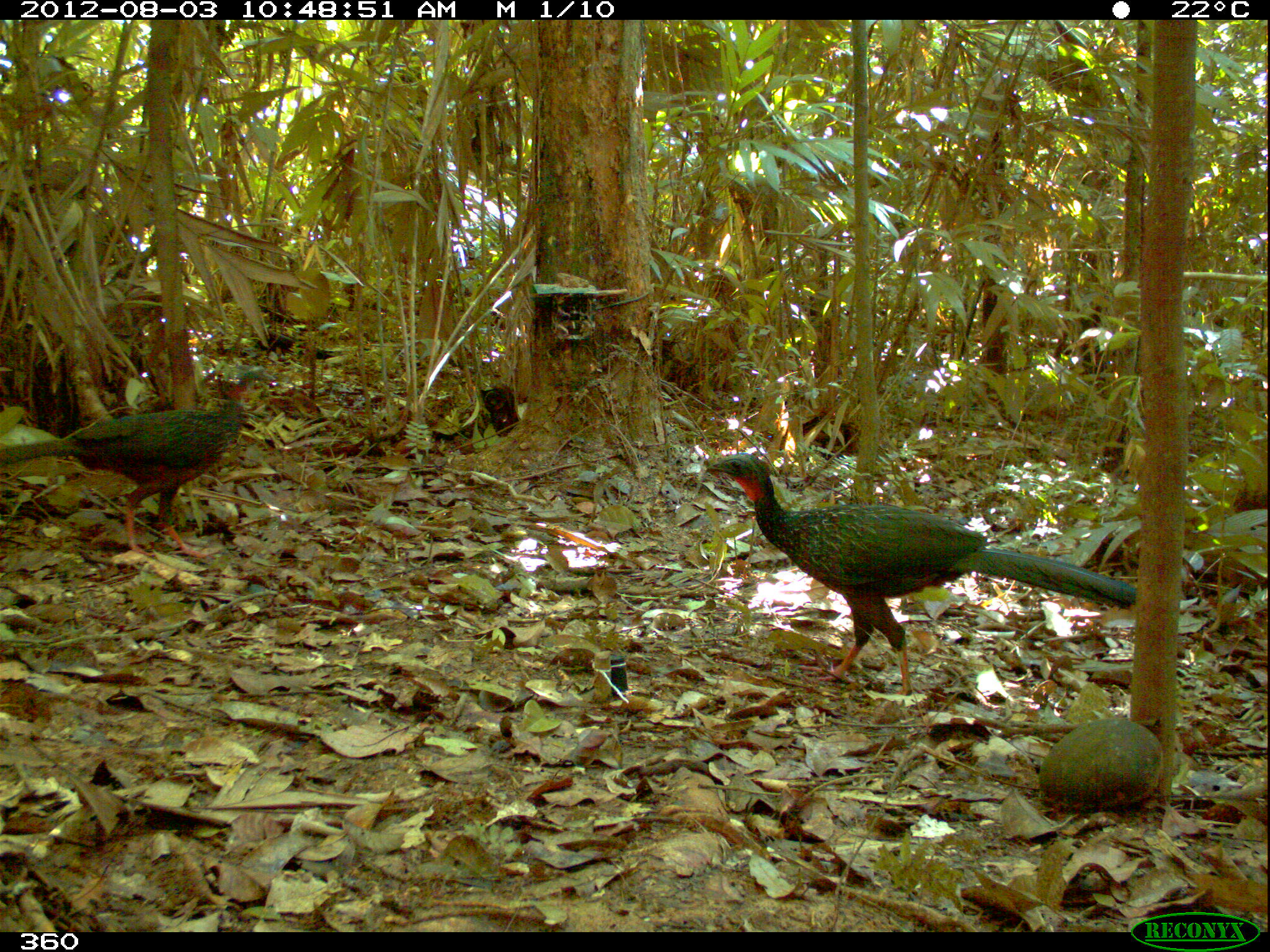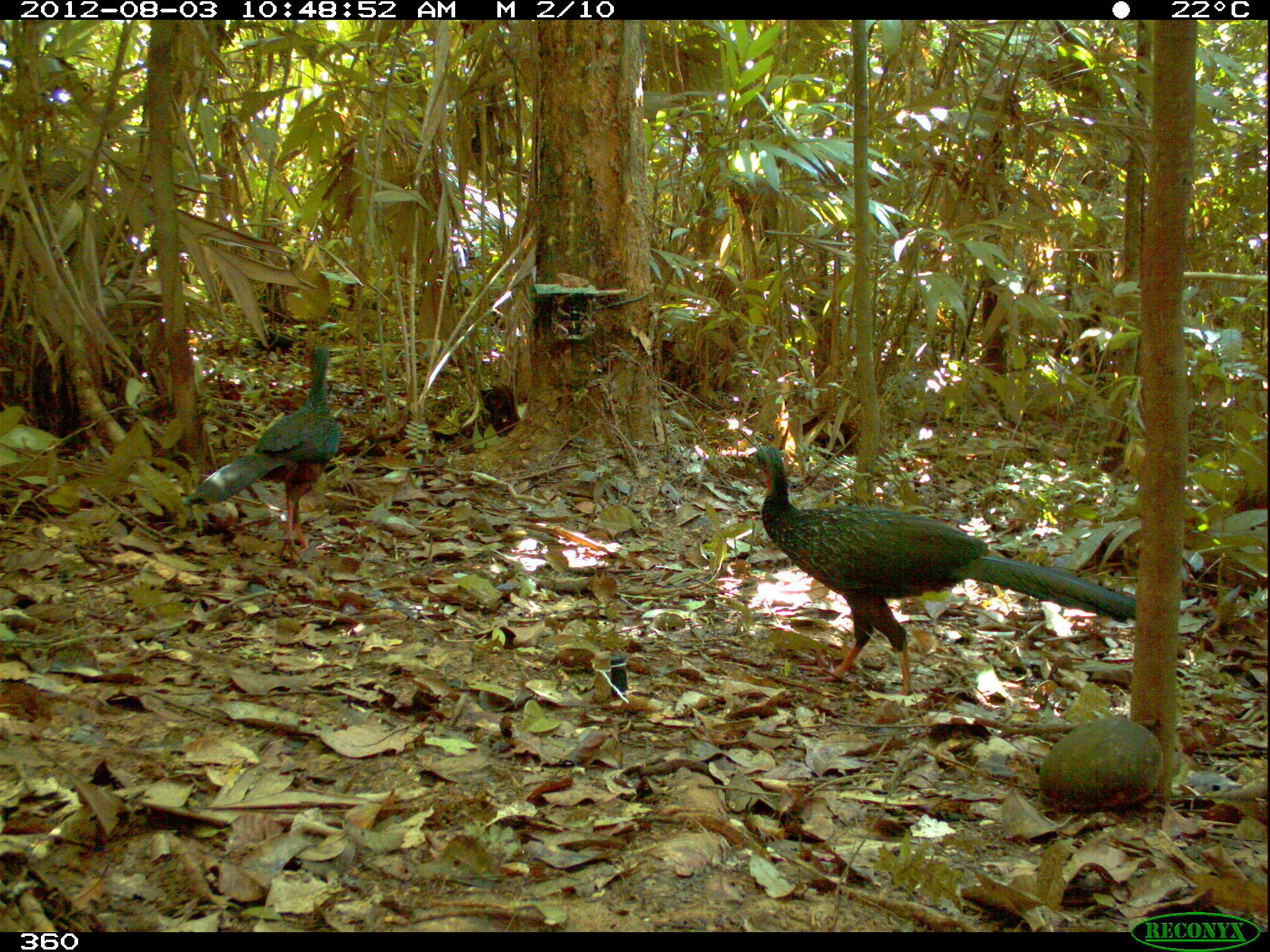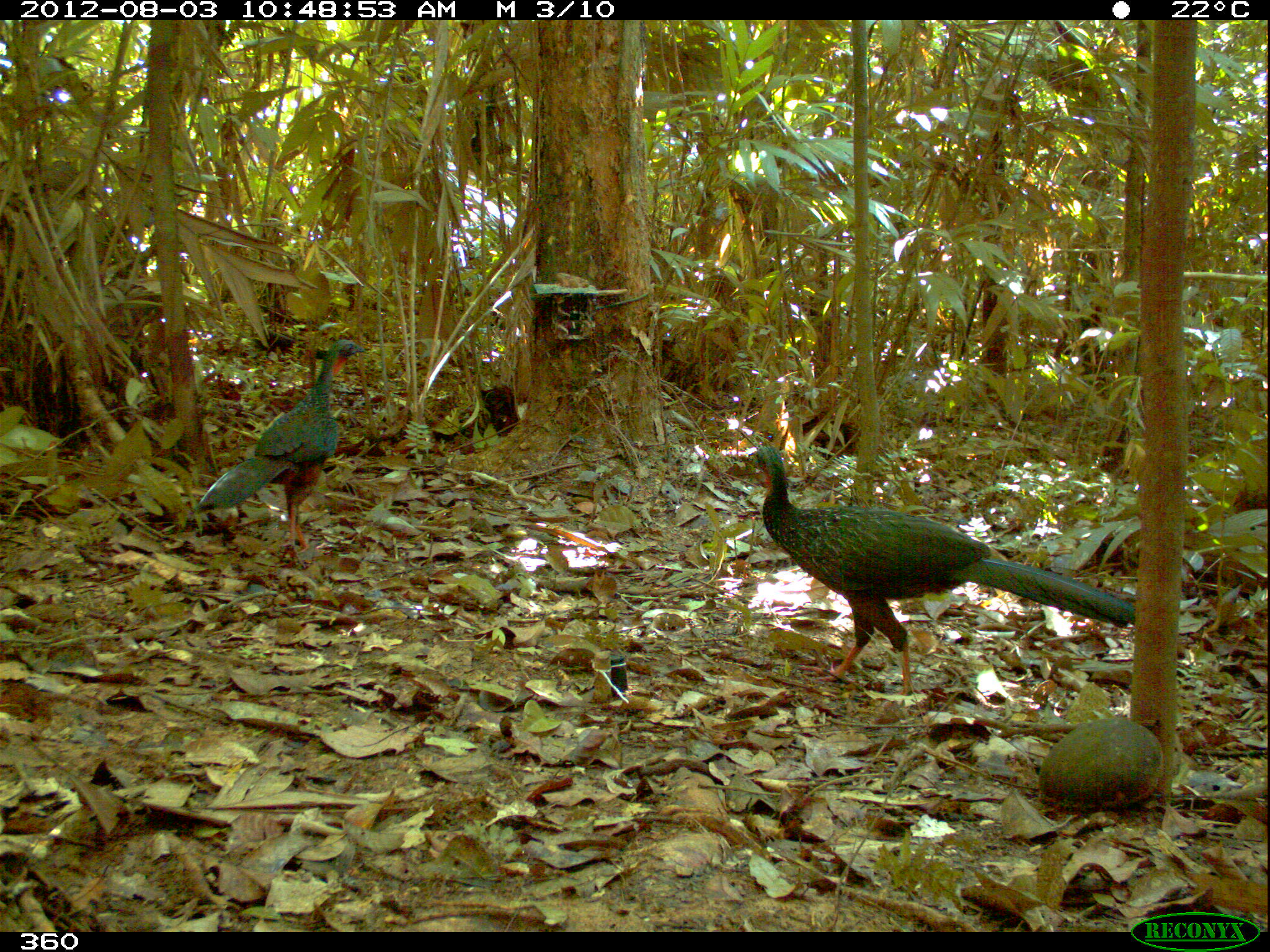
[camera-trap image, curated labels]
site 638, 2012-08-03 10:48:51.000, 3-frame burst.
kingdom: Animalia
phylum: Chordata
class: Aves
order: Galliformes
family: Cracidae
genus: Penelope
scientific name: Penelope jacquacu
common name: spix's guan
Penelope jacquacu (spix's guan).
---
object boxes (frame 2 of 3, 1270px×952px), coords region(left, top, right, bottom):
penelope jacquacu: region(721, 446, 1135, 694); region(184, 344, 340, 562)